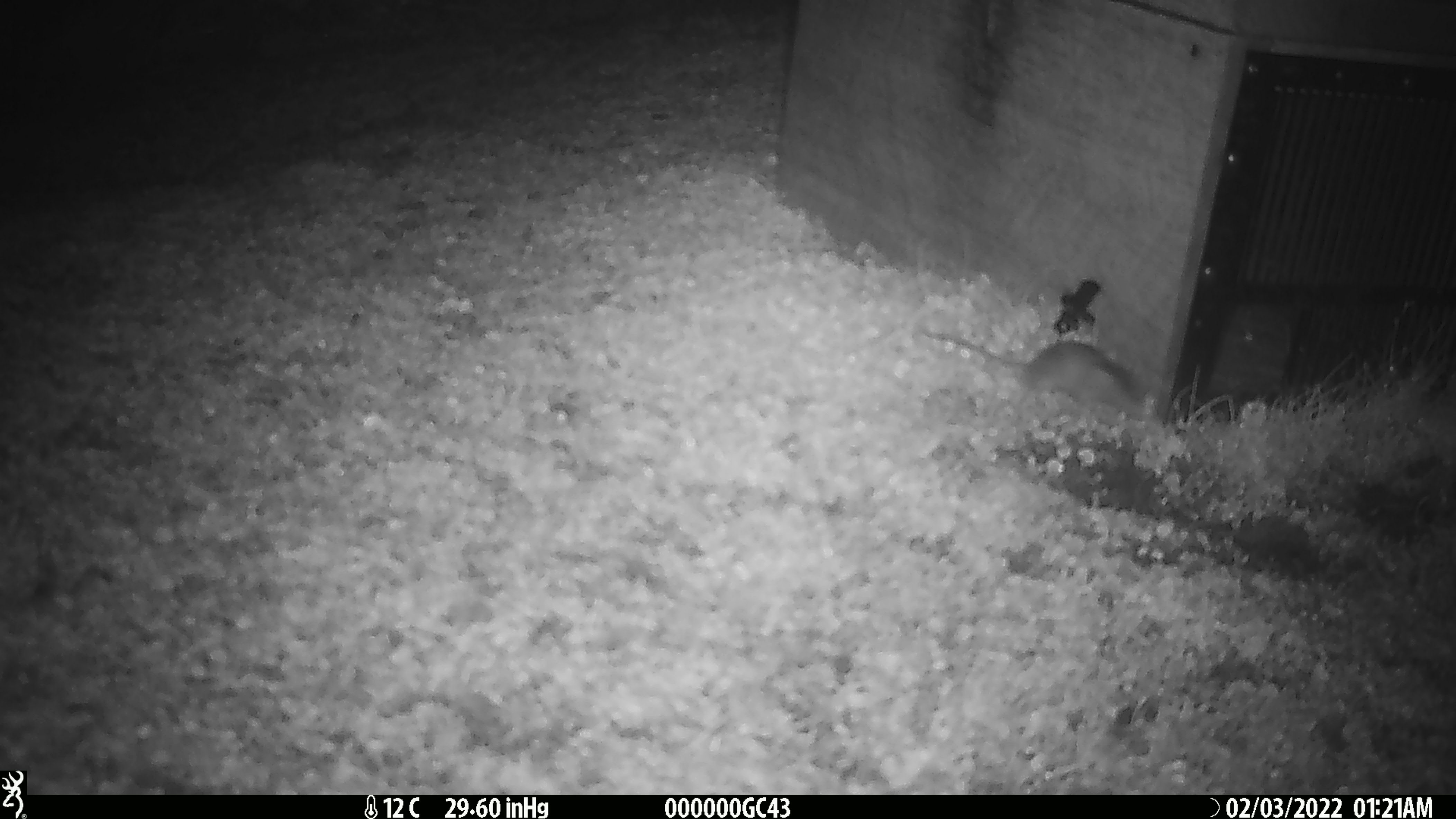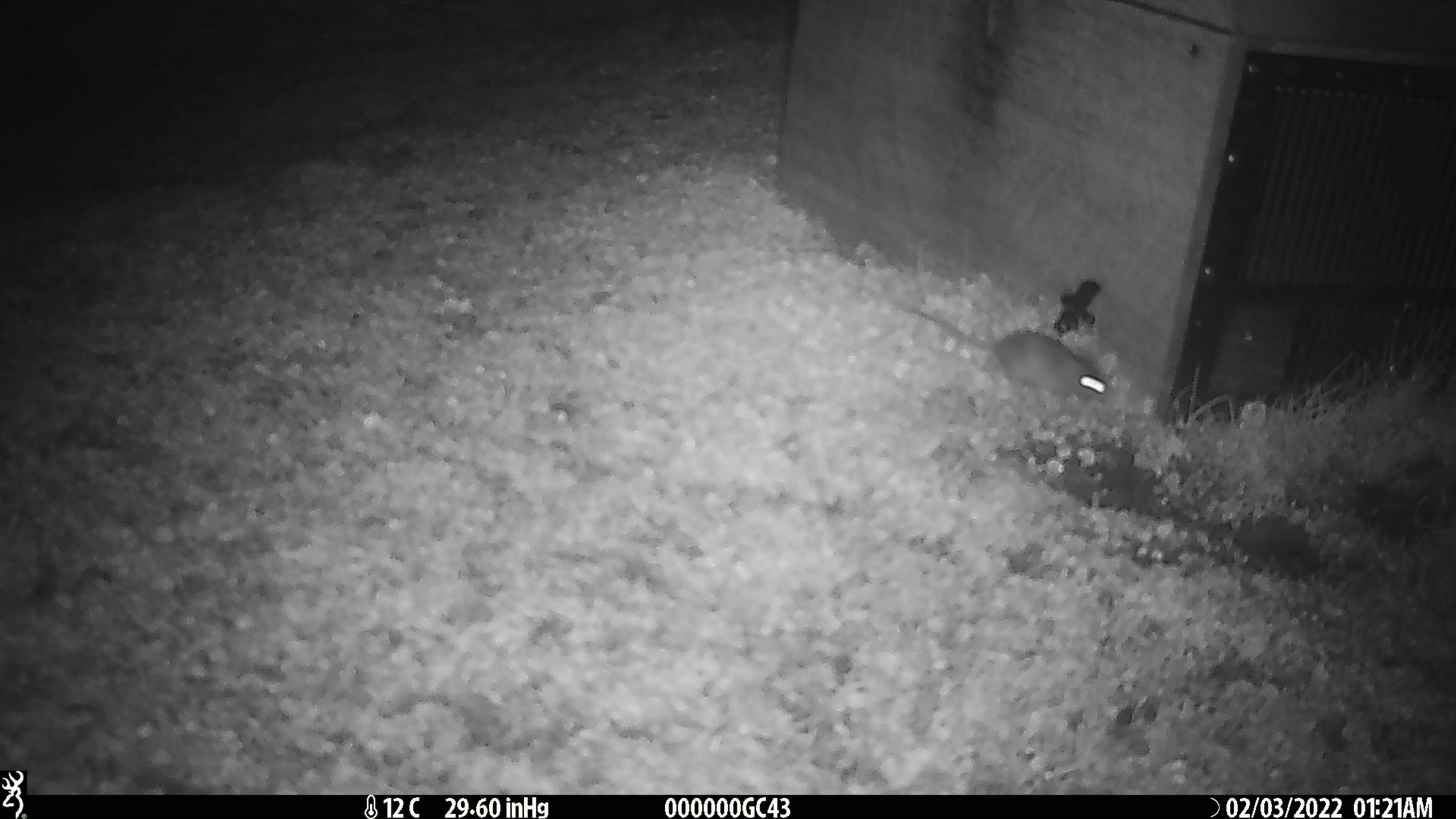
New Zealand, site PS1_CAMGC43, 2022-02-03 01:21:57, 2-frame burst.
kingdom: Animalia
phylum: Chordata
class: Mammalia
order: Rodentia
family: Muridae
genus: Mus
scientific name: Mus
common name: mouse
Mouse (Mus).